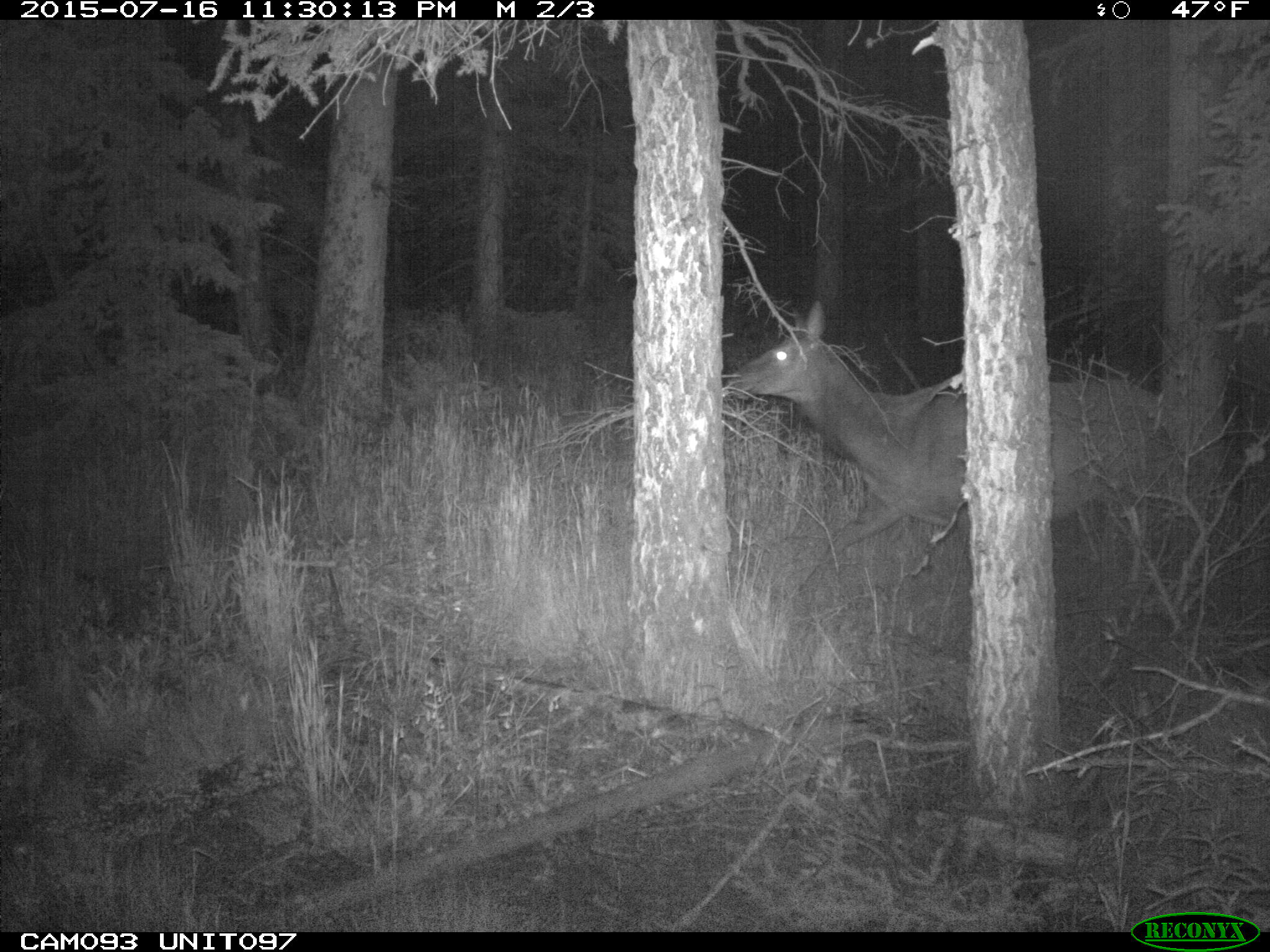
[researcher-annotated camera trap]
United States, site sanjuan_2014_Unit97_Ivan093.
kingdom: Animalia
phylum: Chordata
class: Mammalia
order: Artiodactyla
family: Cervidae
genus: Cervus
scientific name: Cervus elaphus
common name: red deer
Cervus elaphus (red deer).